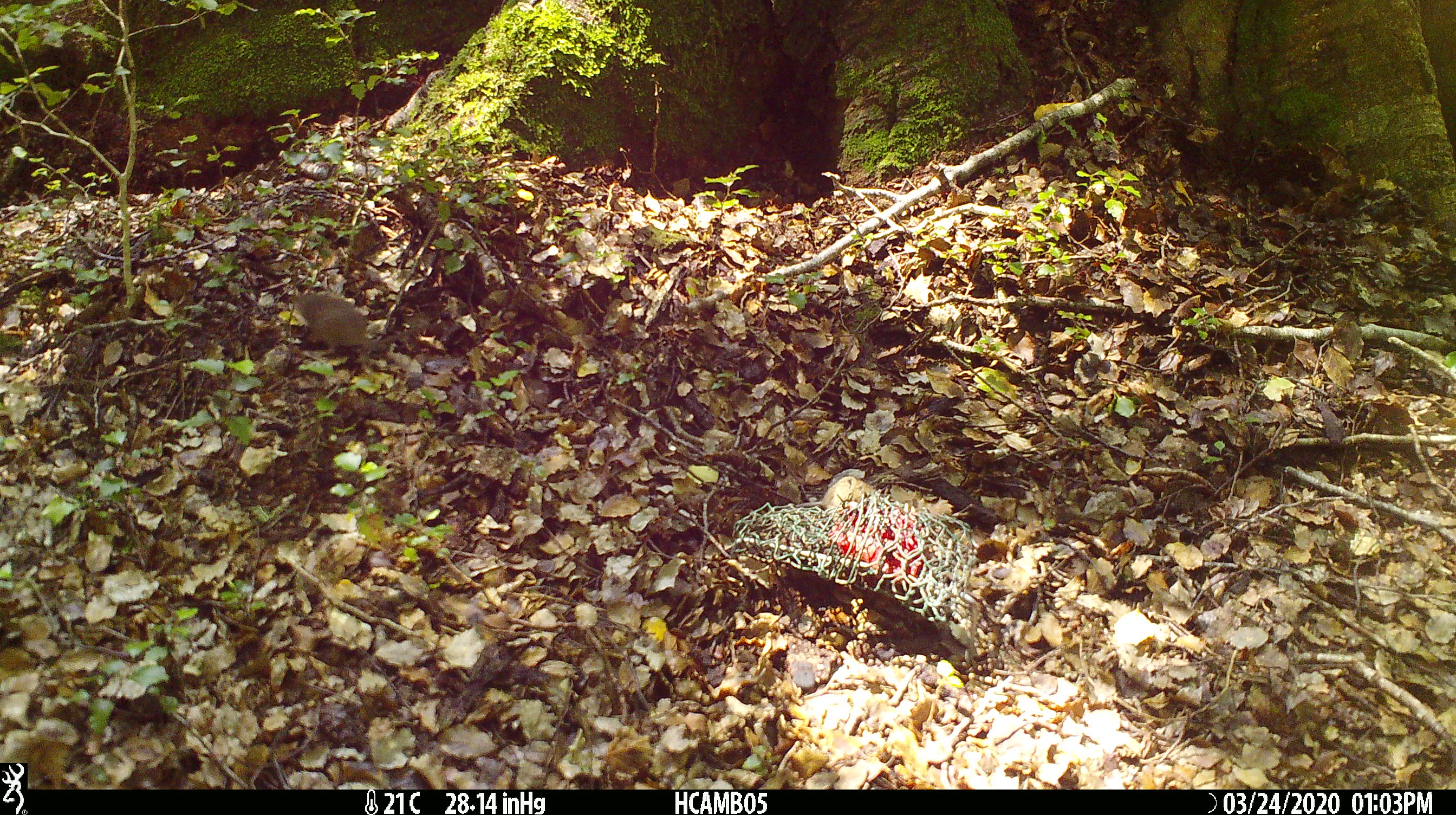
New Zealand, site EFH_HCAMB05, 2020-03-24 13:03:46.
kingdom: Animalia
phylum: Chordata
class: Mammalia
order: Rodentia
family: Muridae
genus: Mus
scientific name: Mus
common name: mouse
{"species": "mouse (Mus)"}